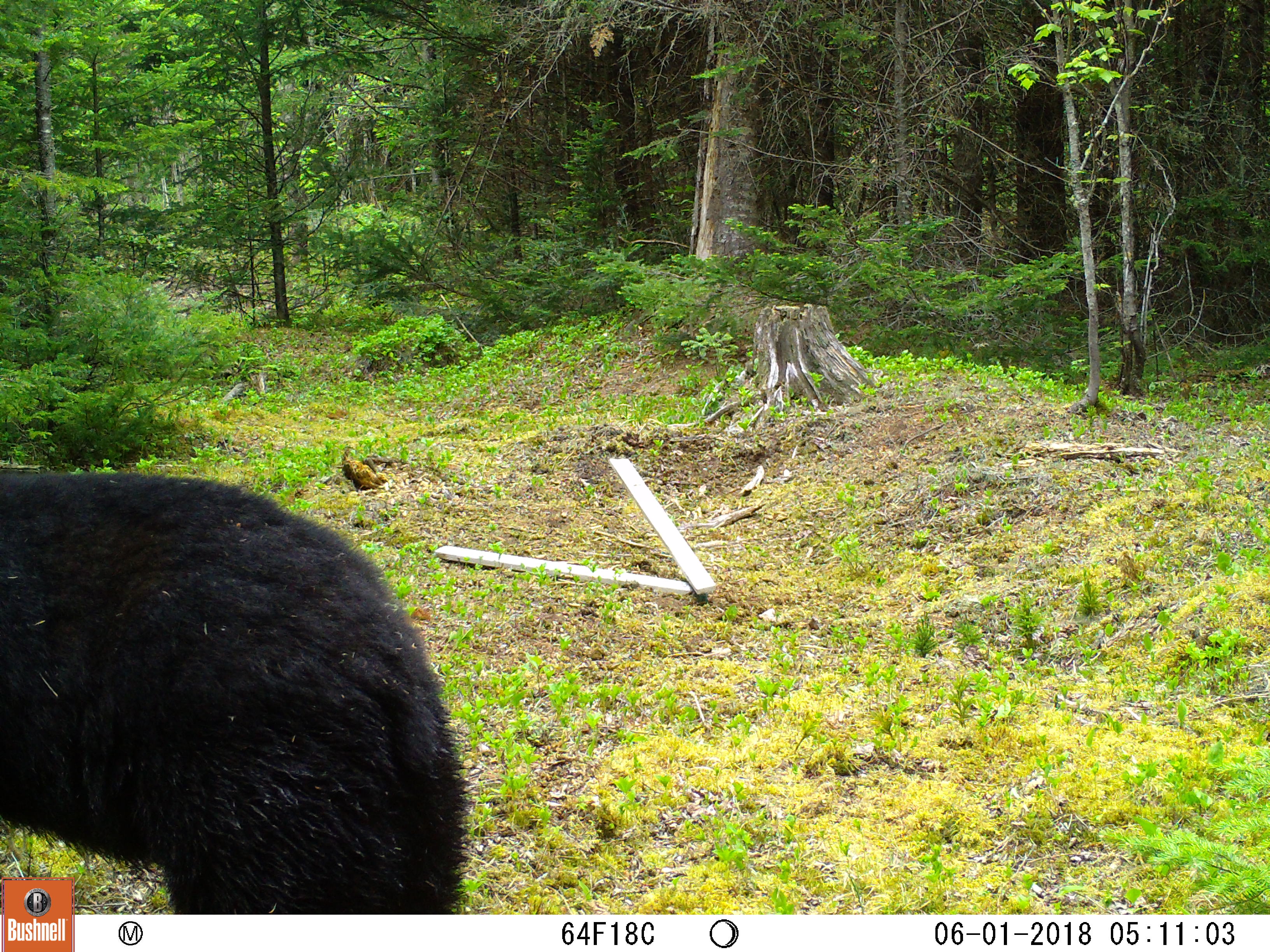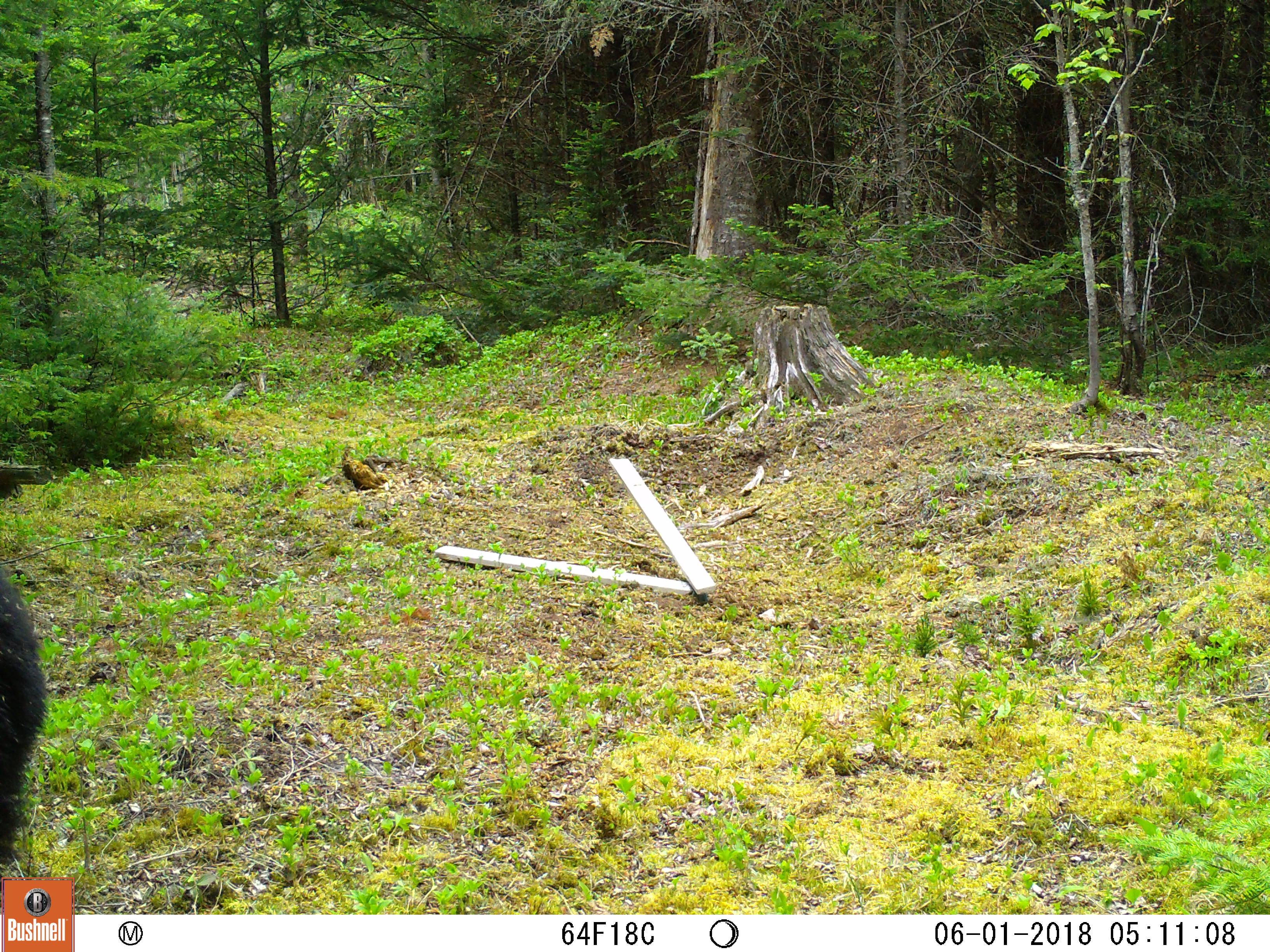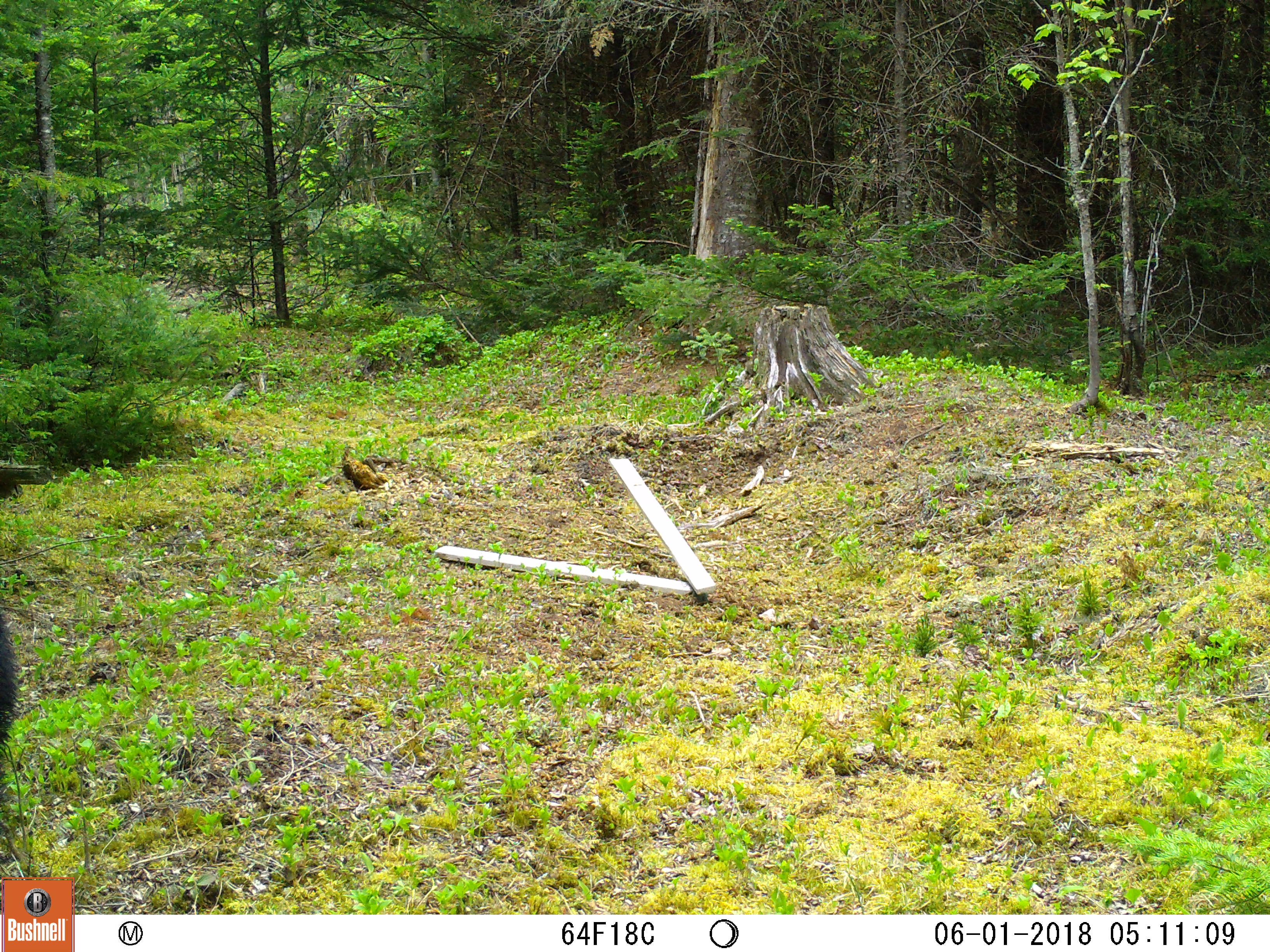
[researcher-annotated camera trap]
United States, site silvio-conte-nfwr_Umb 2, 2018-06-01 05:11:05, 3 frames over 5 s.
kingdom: Animalia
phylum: Chordata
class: Mammalia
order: Carnivora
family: Ursidae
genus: Ursus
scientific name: Ursus americanus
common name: black bear